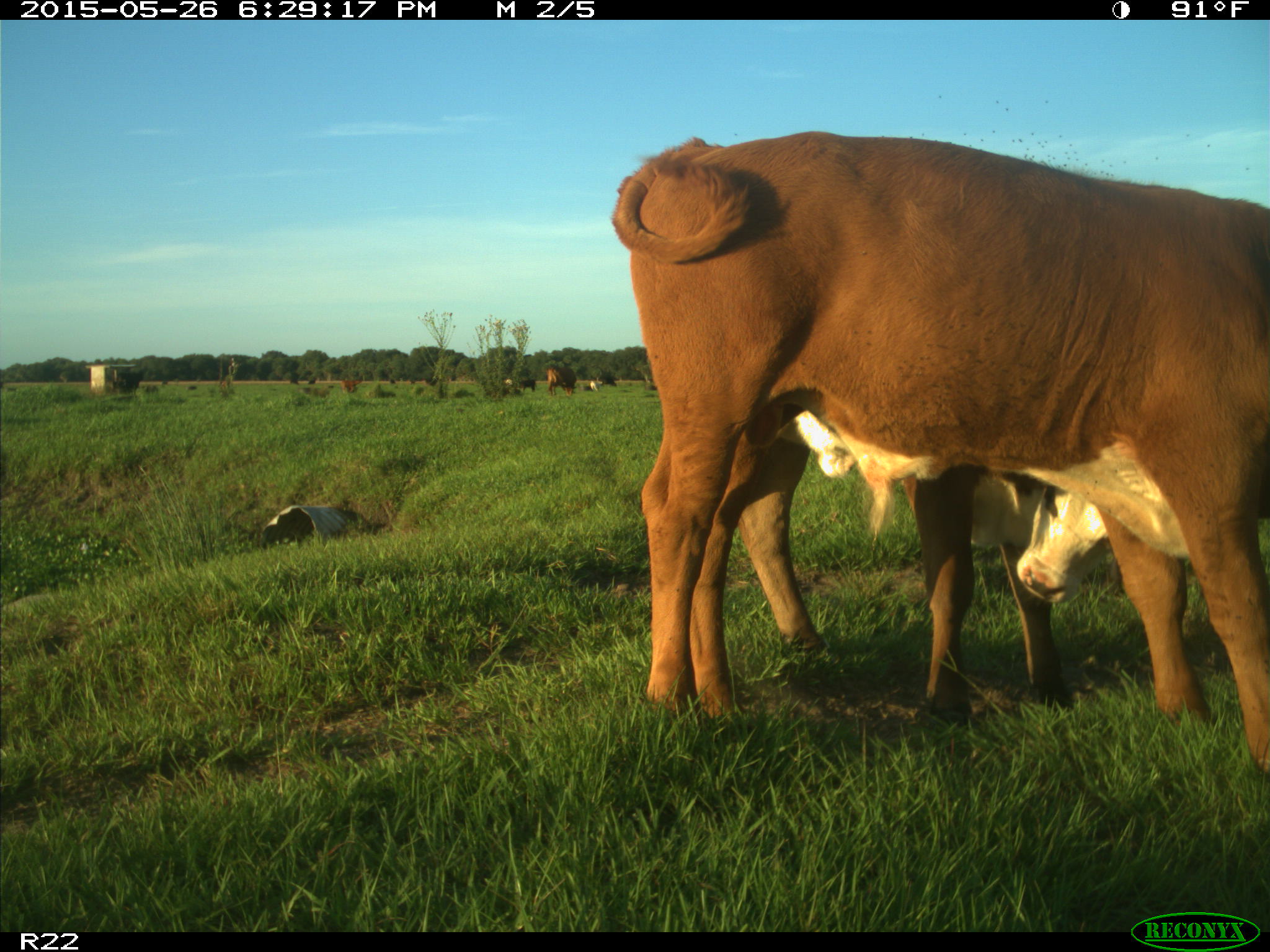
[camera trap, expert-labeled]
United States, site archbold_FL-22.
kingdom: Animalia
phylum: Chordata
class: Mammalia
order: Artiodactyla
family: Bovidae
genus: Bos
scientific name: Bos taurus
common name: domestic cow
Bos taurus (domestic cow).